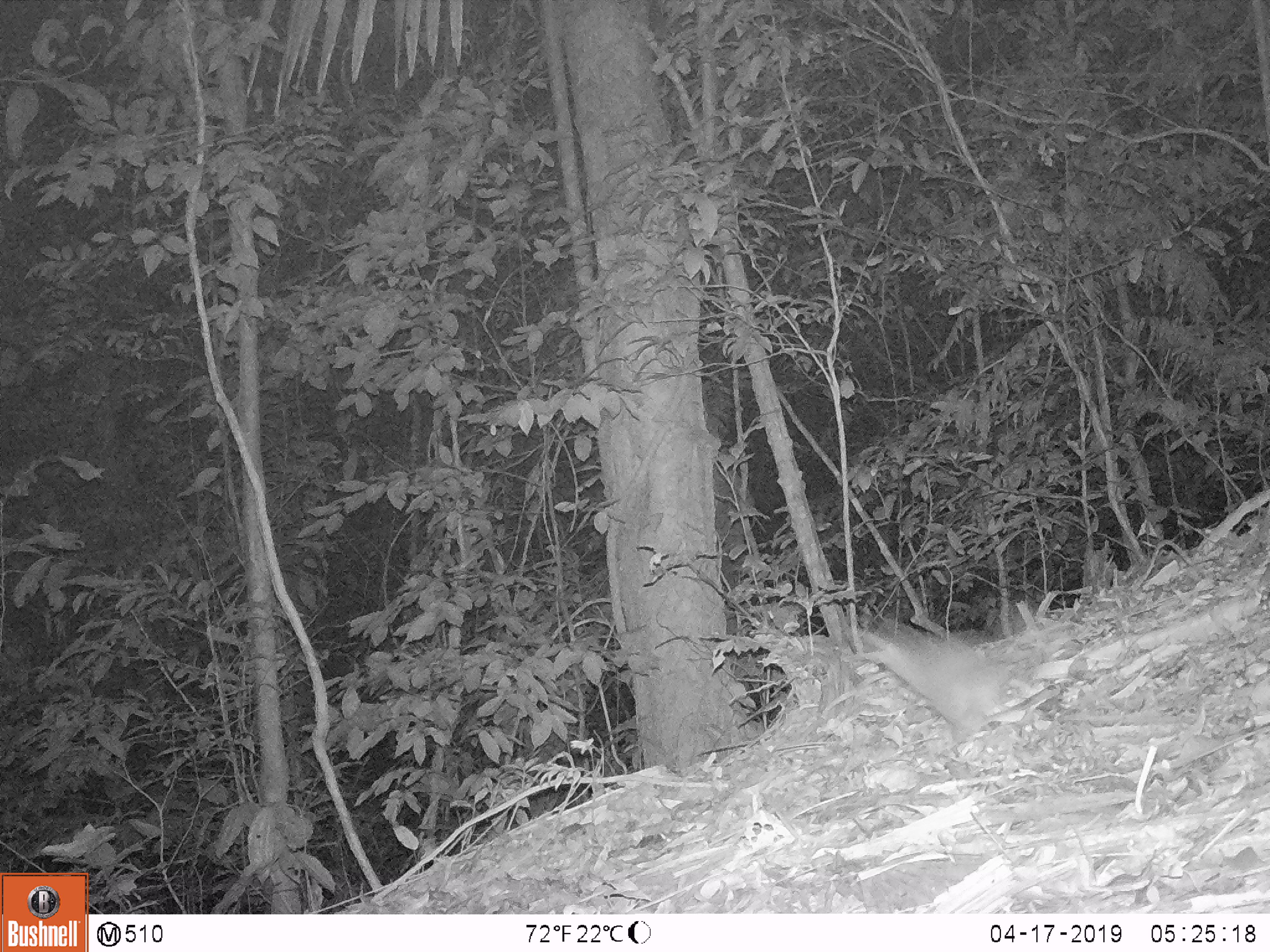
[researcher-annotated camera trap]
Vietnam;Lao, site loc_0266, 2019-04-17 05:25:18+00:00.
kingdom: Animalia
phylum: Chordata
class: Mammalia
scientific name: Mammalia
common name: mammal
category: unidentified small mammal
Unidentified small mammal (mammal) (Mammalia). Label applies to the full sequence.